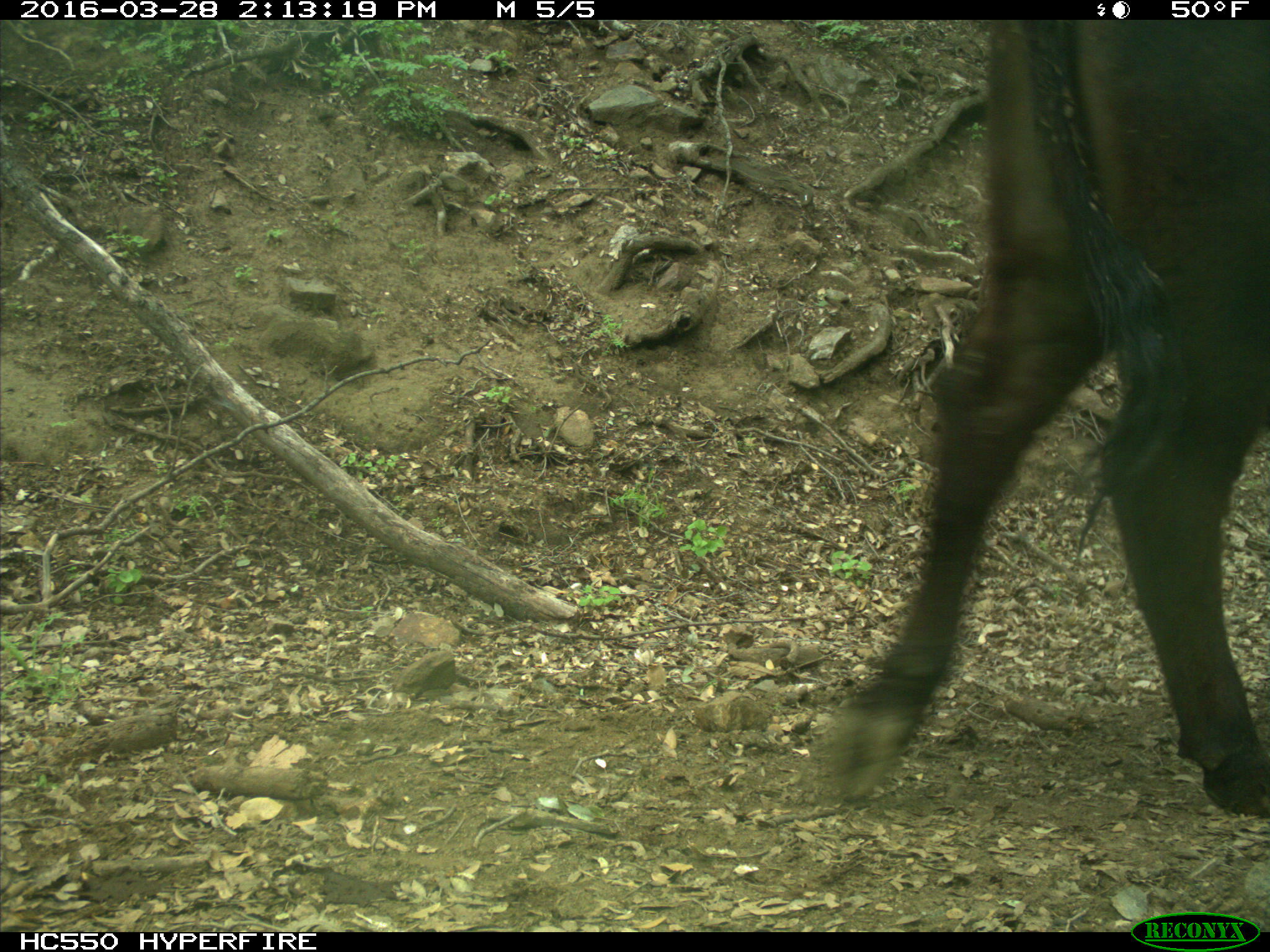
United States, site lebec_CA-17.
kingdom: Animalia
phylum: Chordata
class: Mammalia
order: Artiodactyla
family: Bovidae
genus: Bos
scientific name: Bos taurus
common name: domestic cow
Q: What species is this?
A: Bos taurus (domestic cow).